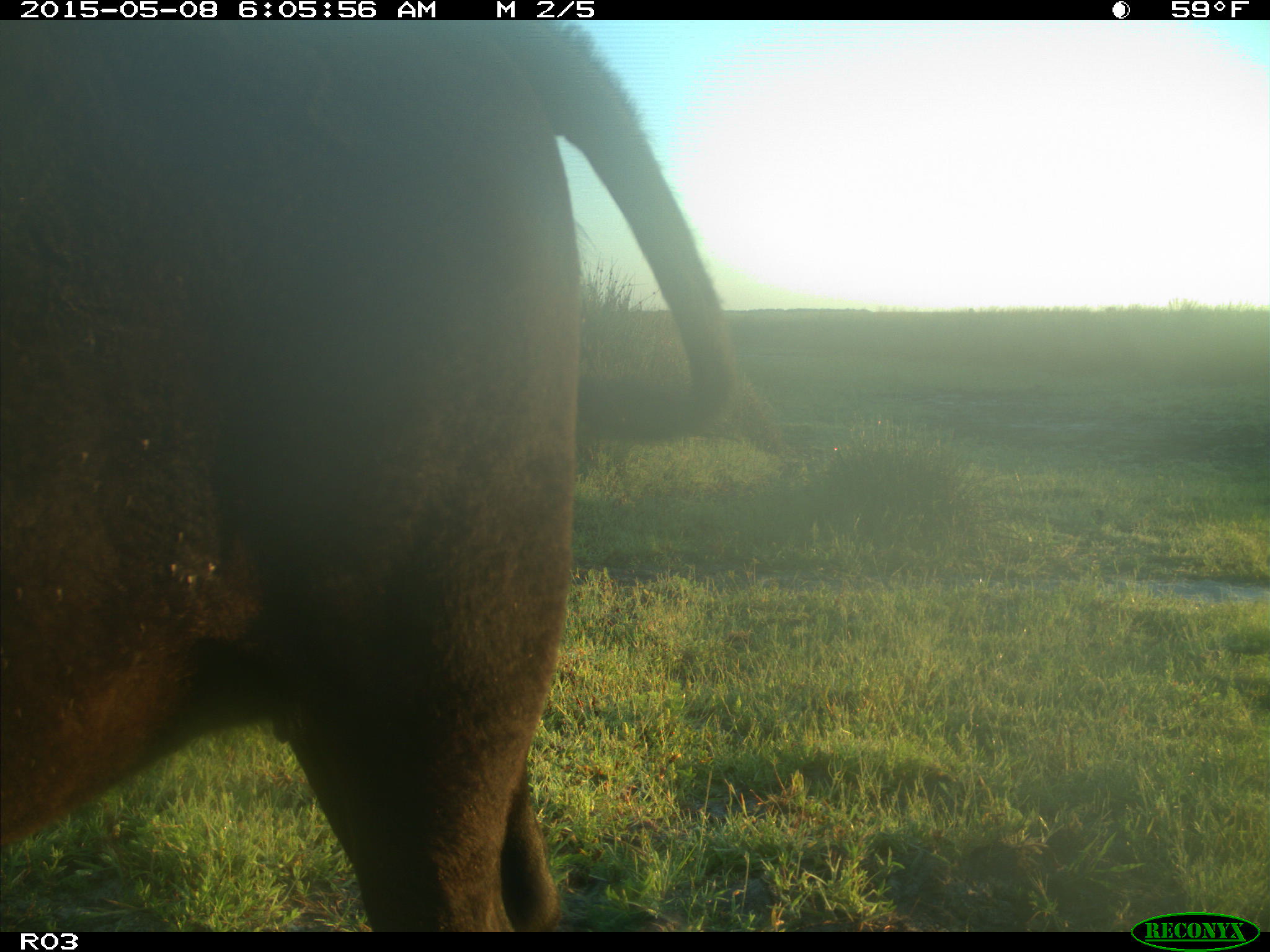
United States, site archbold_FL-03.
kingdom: Animalia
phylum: Chordata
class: Mammalia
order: Artiodactyla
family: Bovidae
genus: Bos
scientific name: Bos taurus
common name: domestic cow